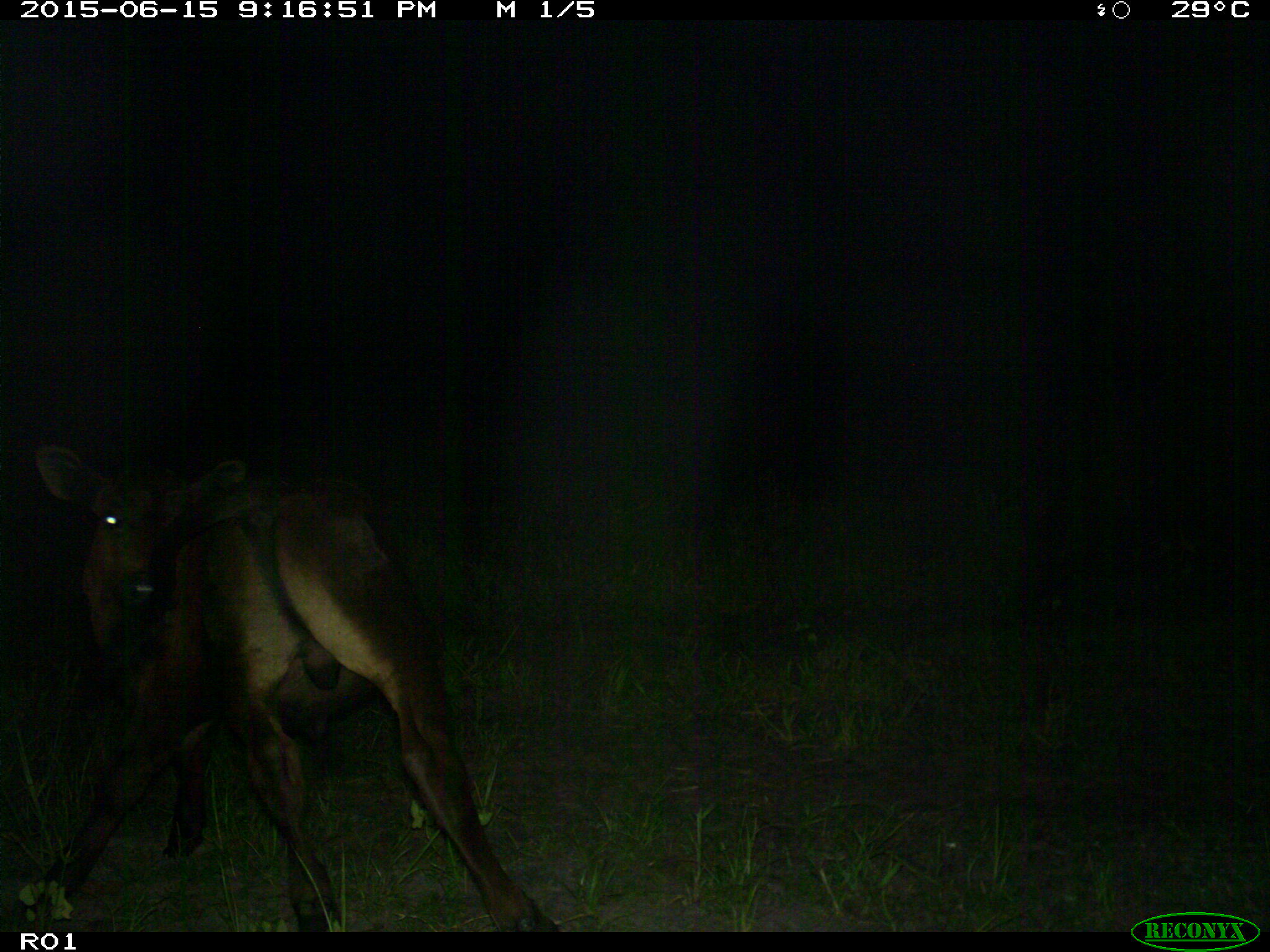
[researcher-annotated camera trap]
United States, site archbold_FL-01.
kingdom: Animalia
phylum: Chordata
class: Mammalia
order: Artiodactyla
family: Bovidae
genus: Bos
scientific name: Bos taurus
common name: domestic cow